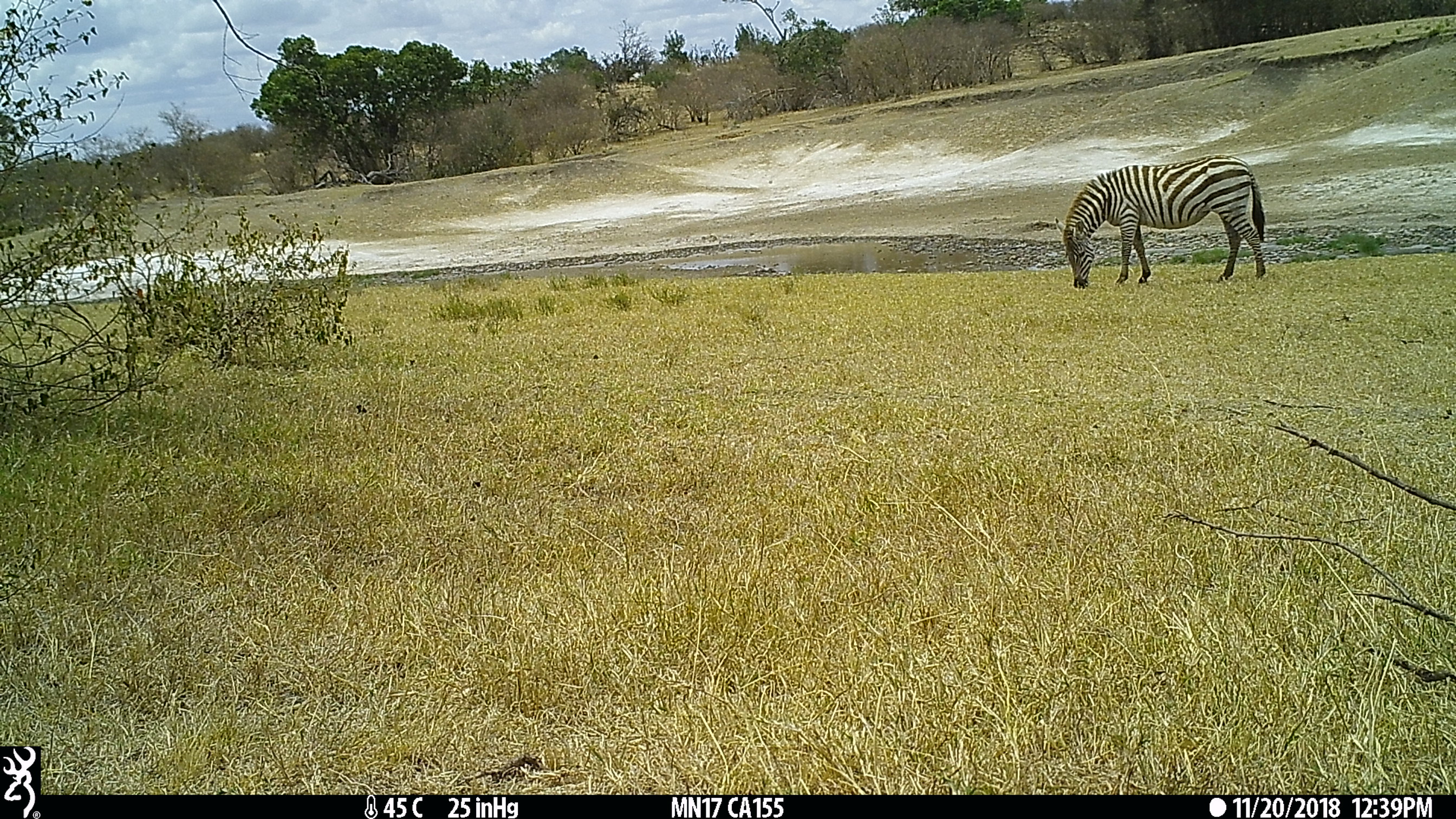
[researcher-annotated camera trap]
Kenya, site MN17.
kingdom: Animalia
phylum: Chordata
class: Mammalia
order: Perissodactyla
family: Equidae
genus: Equus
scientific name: Equus quagga burchellii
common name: burchell's zebra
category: zebra